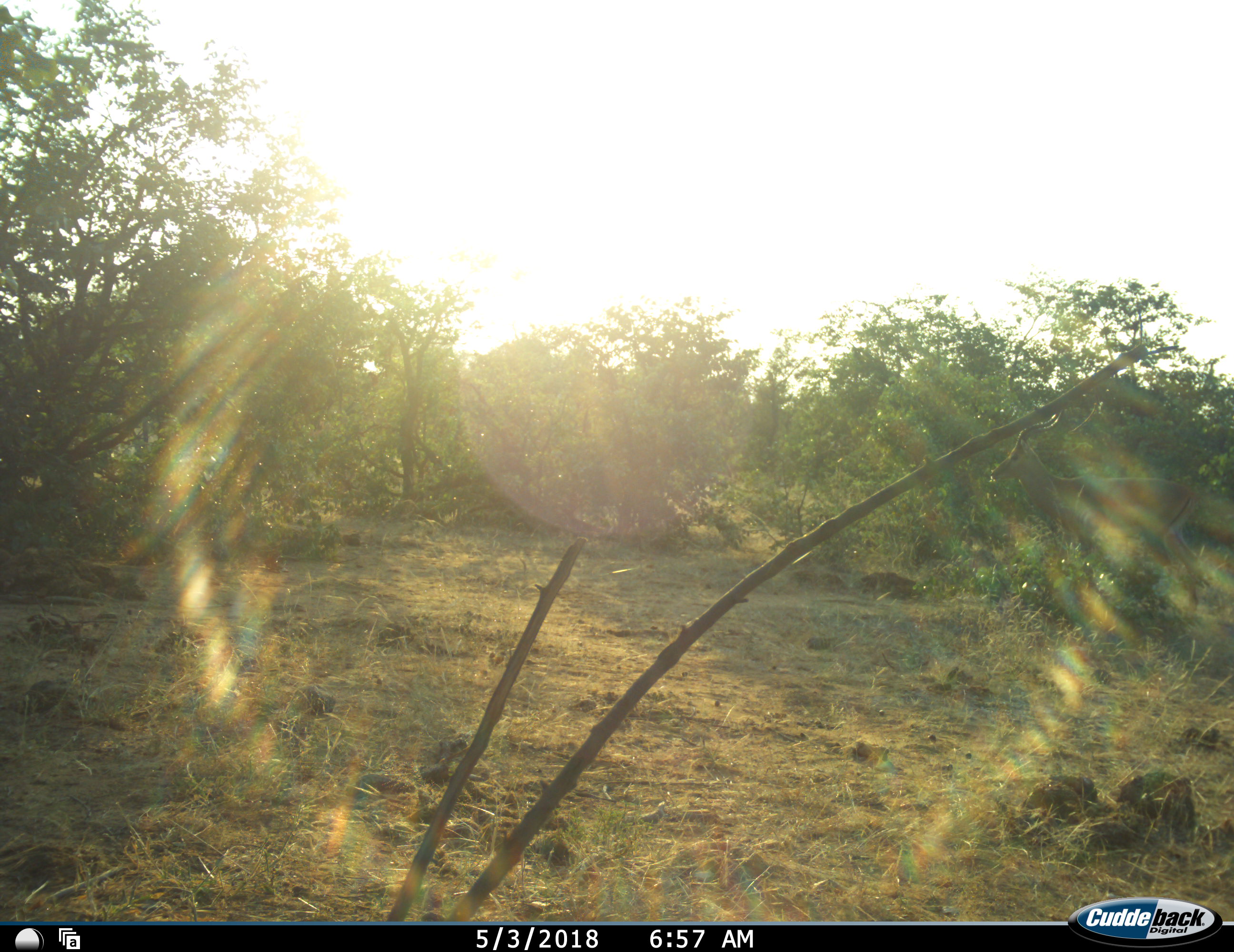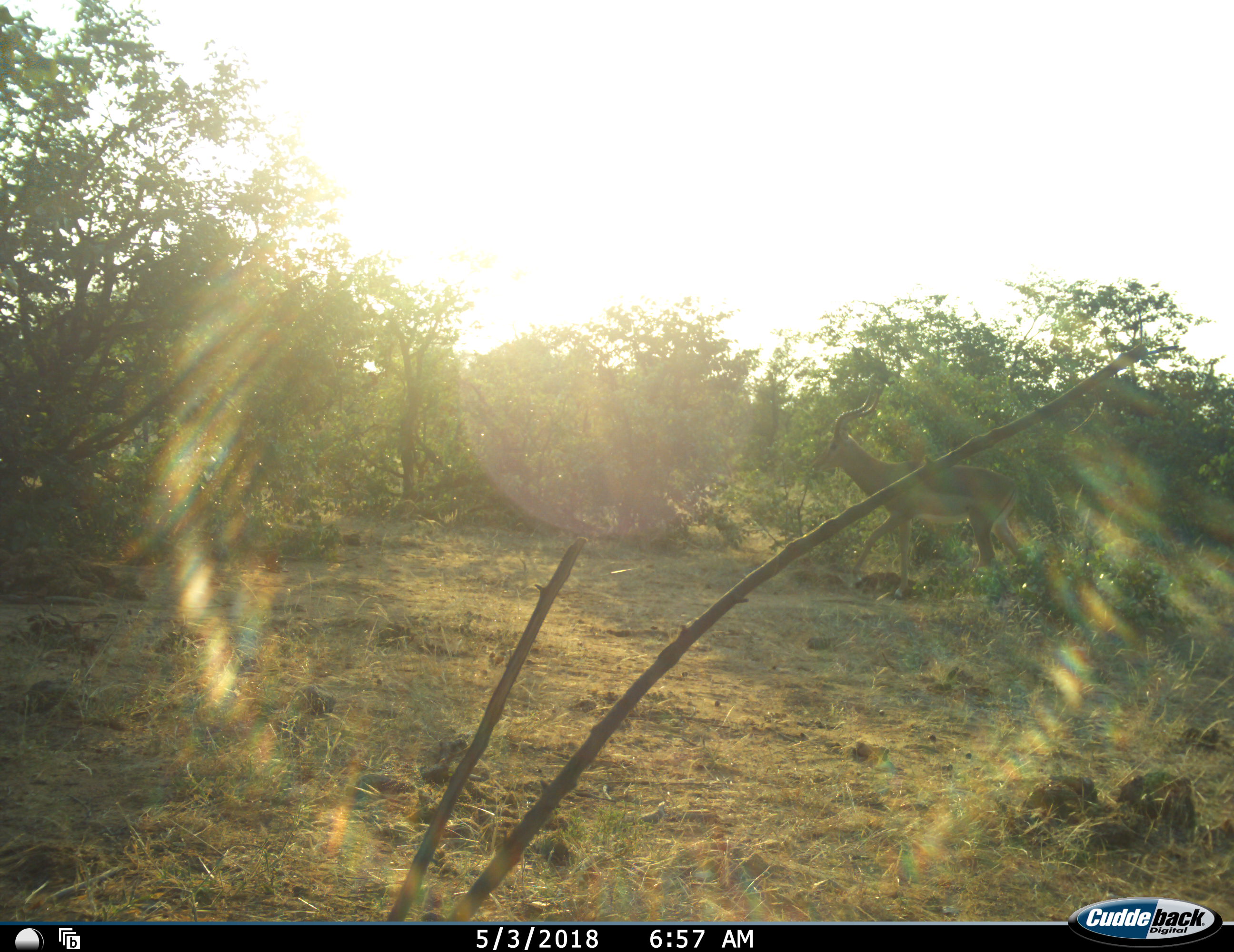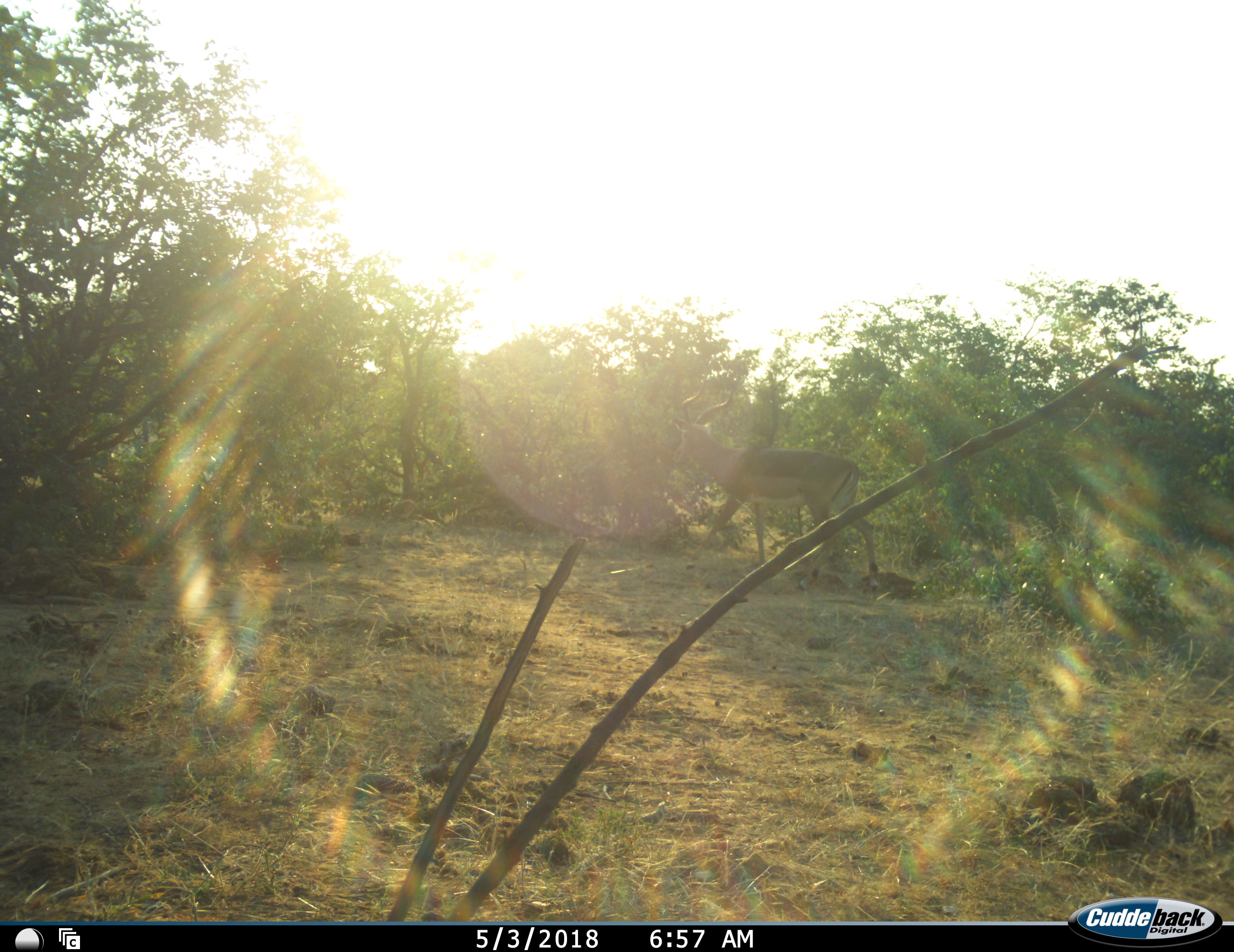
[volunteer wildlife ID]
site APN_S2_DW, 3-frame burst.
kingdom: Animalia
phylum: Chordata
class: Mammalia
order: Artiodactyla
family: Bovidae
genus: Aepyceros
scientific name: Aepyceros melampus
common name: impala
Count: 1.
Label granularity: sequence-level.